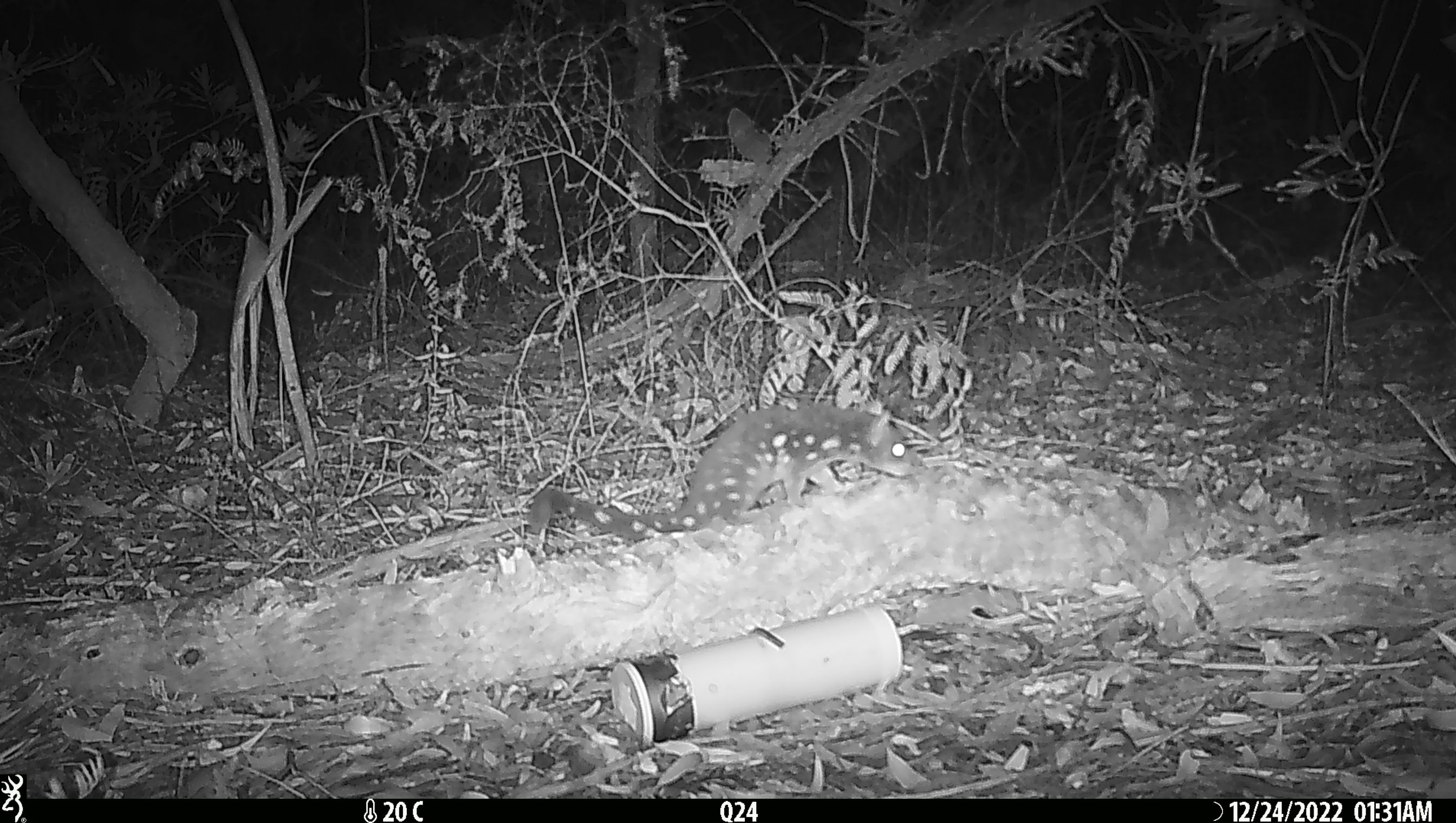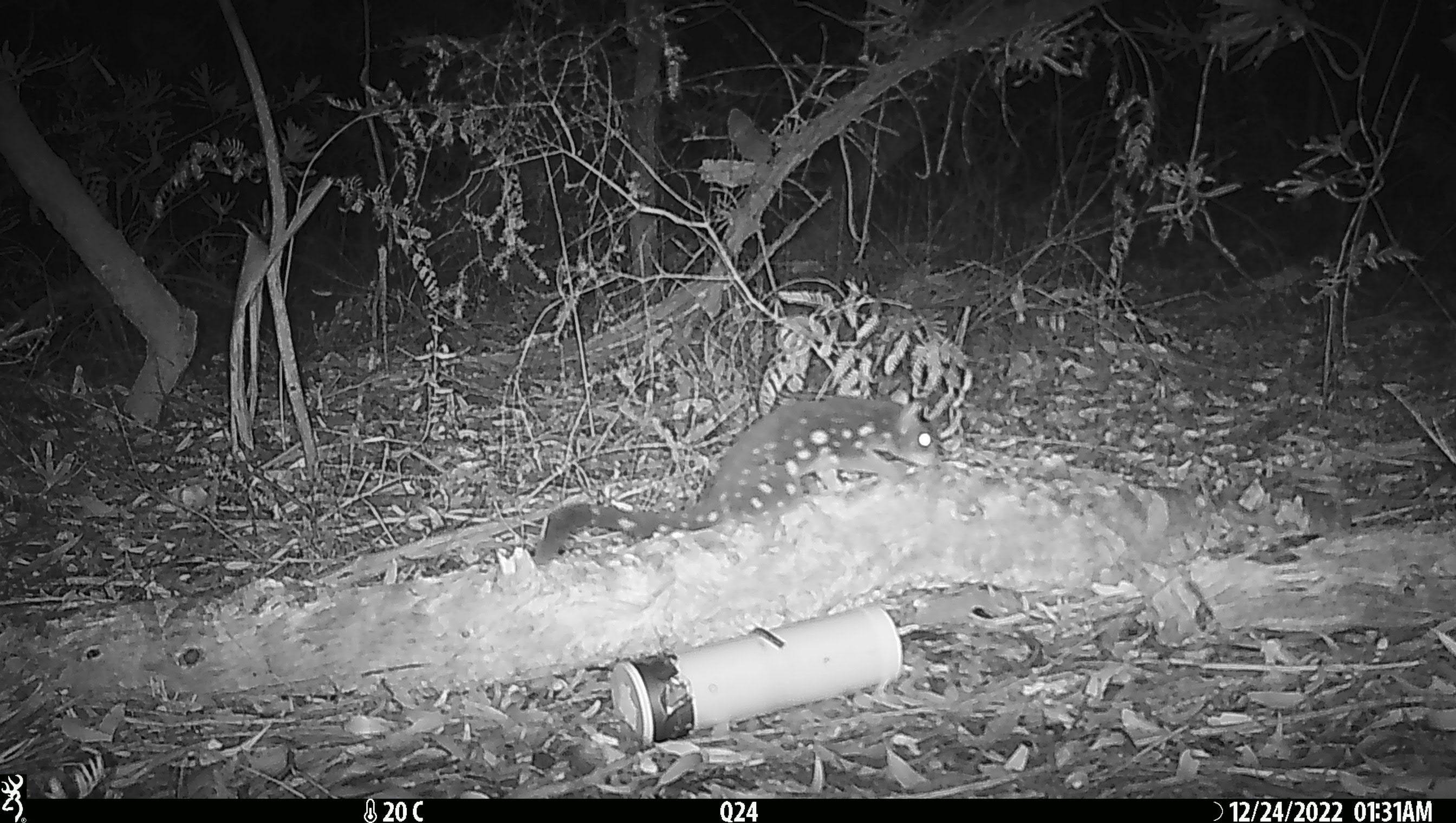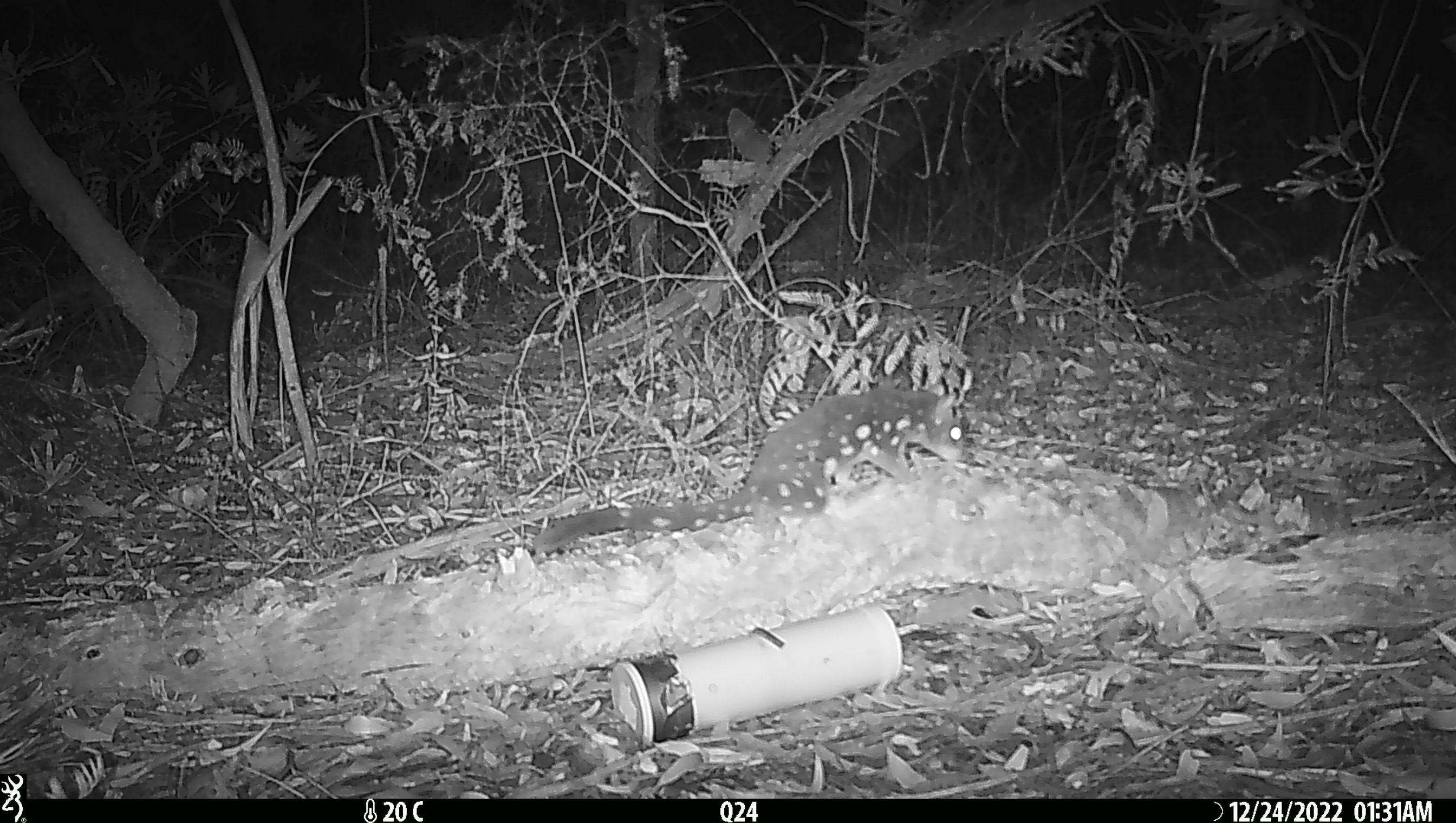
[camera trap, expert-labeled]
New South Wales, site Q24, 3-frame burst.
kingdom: Animalia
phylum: Chordata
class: Mammalia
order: Dasyuromorphia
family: Dasyuridae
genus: Dasyurus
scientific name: Dasyurus maculatus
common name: spotted-tailed quoll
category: quoll